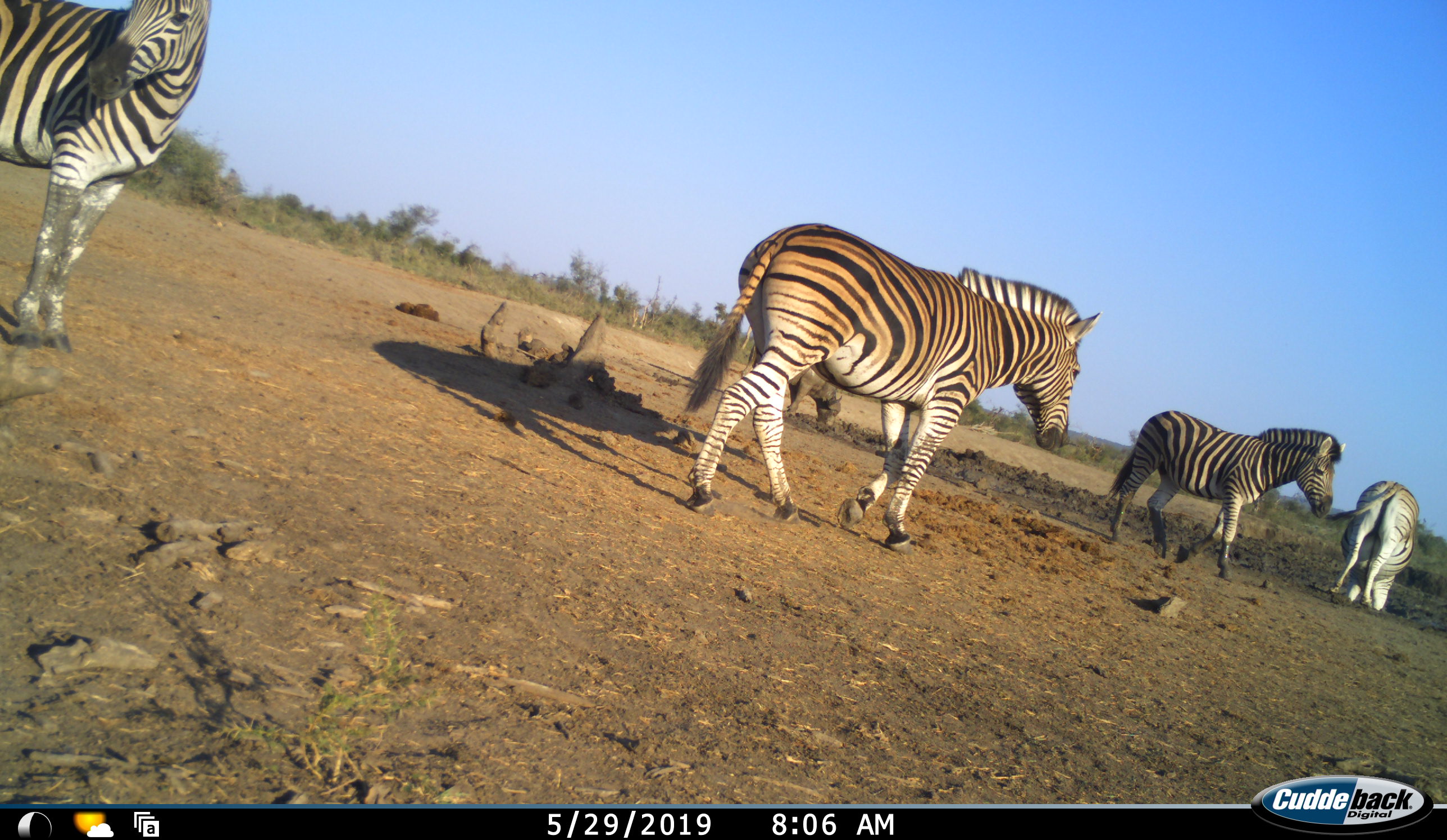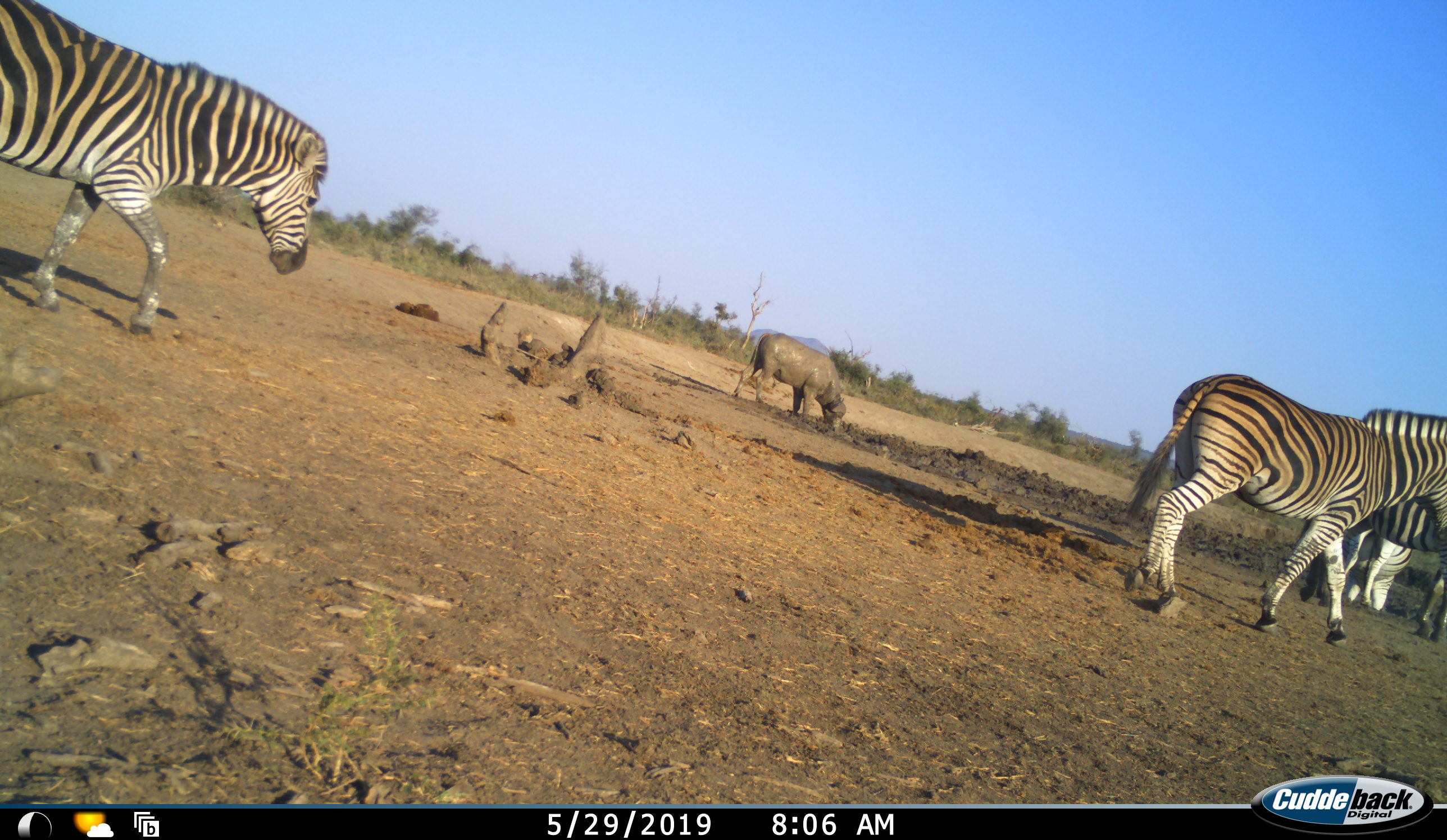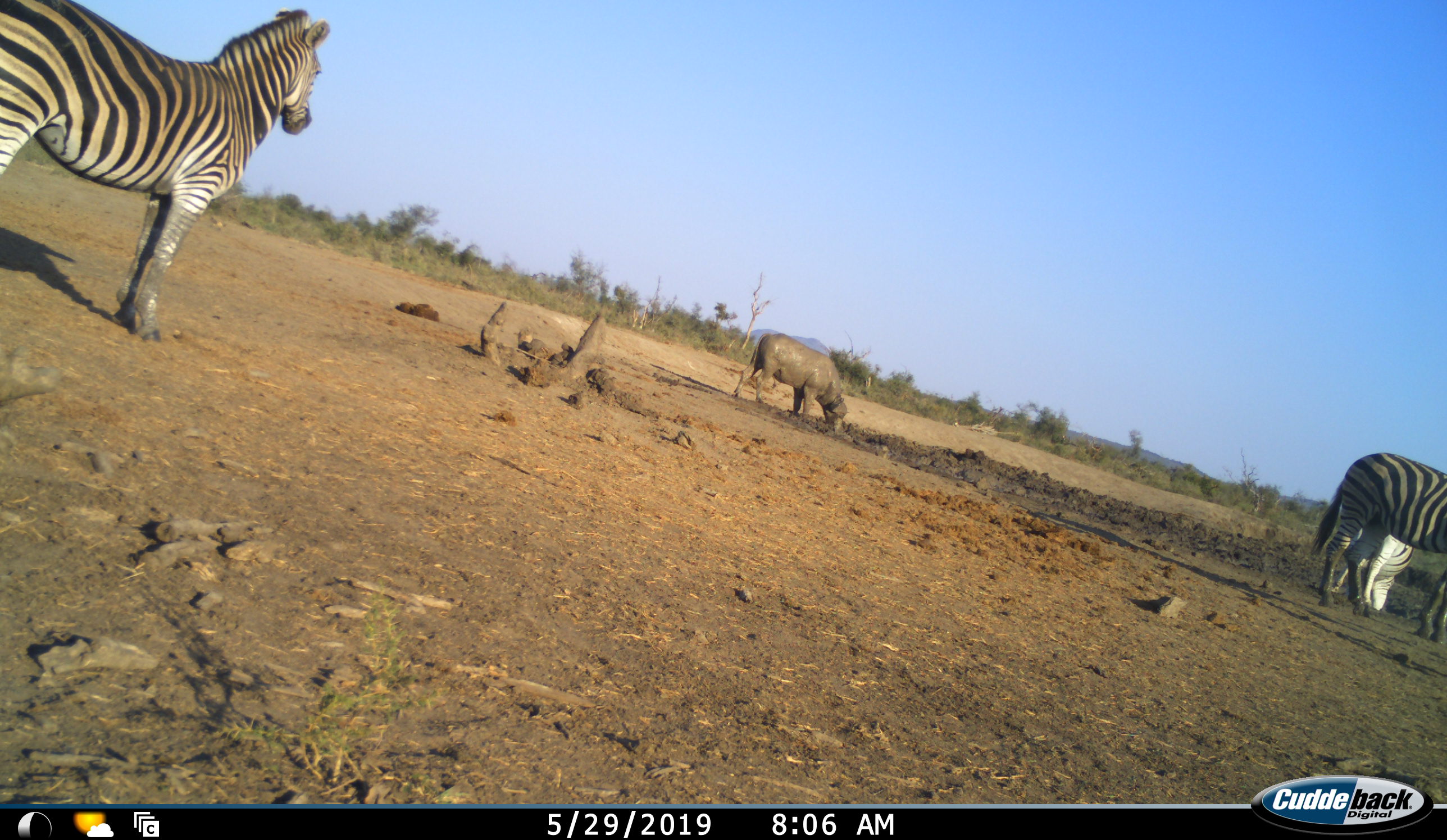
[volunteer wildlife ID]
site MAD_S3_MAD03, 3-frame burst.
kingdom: Animalia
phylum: Chordata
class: Mammalia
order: Artiodactyla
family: Bovidae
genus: Syncerus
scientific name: Syncerus caffer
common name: african buffalo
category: buffalo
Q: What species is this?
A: Buffalo (african buffalo) (Syncerus caffer).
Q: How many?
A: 1.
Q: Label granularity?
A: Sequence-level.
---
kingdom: Animalia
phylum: Chordata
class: Mammalia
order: Perissodactyla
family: Equidae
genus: Equus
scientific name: Equus quagga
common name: plains zebra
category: zebraplains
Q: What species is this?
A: Zebraplains (plains zebra) (Equus quagga).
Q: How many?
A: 4.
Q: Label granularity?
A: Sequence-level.